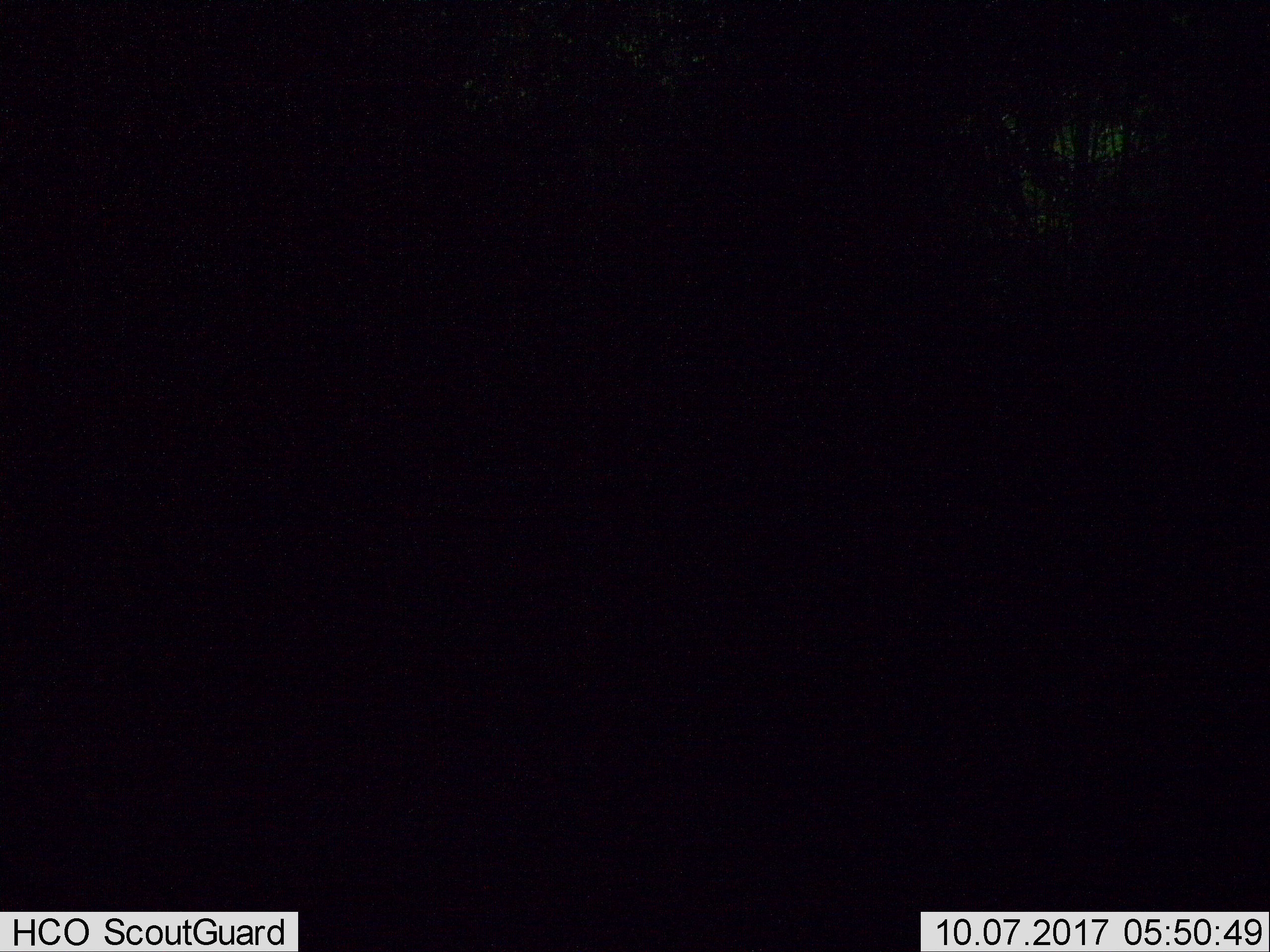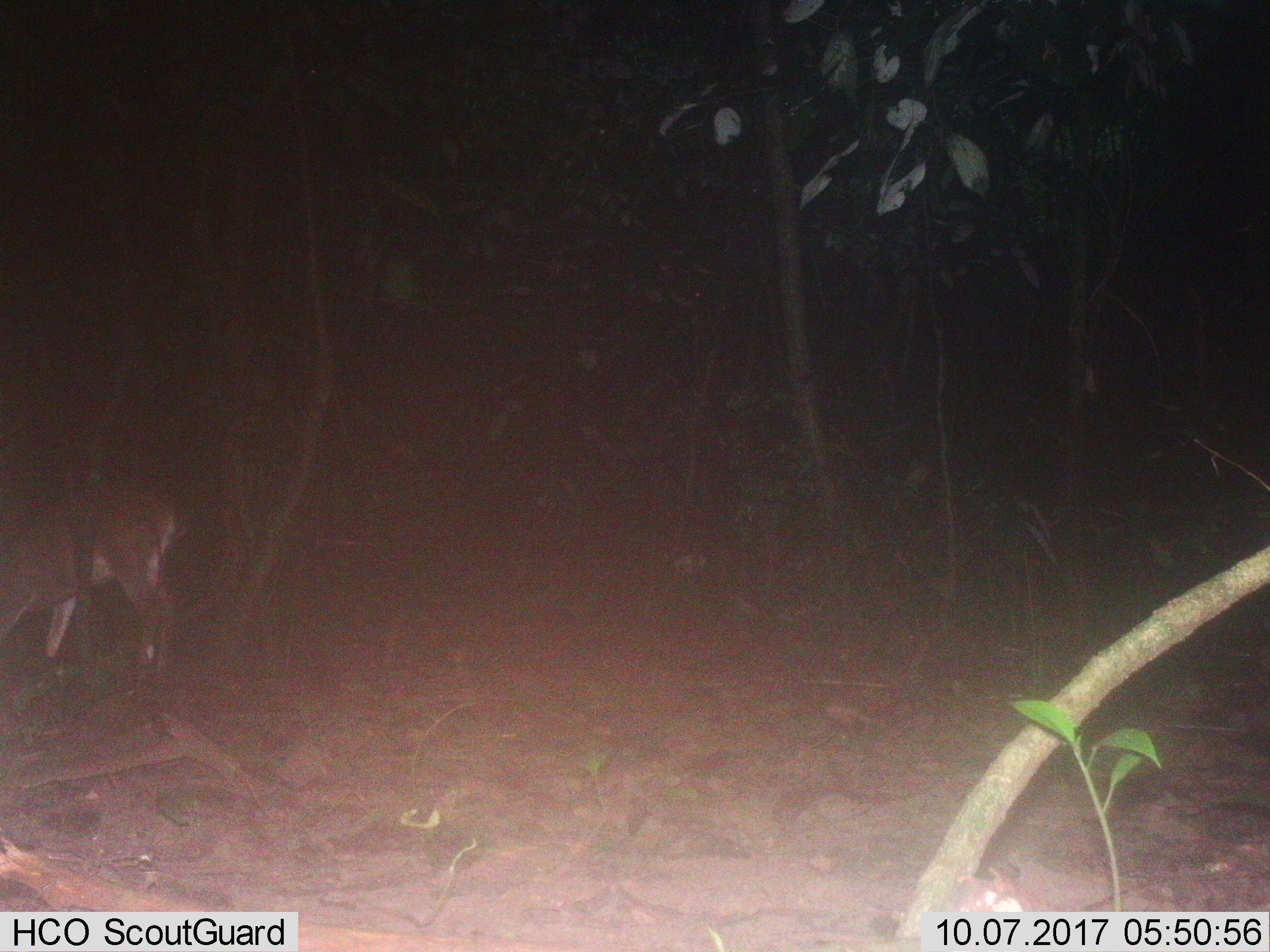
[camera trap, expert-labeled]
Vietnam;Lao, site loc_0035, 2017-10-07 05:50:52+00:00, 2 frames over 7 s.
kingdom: Animalia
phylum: Chordata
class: Mammalia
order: Artiodactyla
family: Cervidae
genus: Muntiacus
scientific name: Muntiacus vuquangensis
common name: large-antlered muntjac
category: large antlered muntjac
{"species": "large antlered muntjac (large-antlered muntjac) (Muntiacus vuquangensis)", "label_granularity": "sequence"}